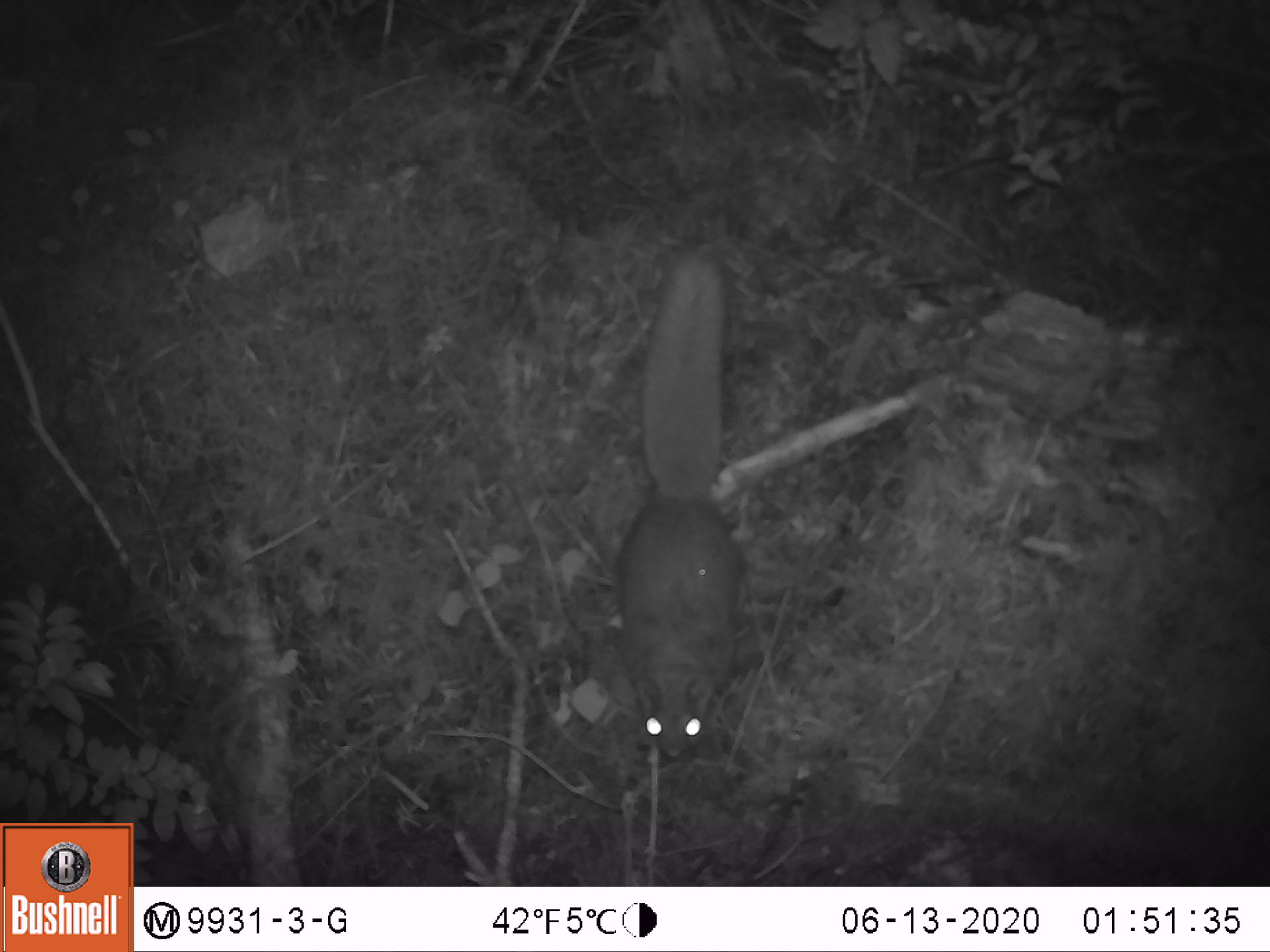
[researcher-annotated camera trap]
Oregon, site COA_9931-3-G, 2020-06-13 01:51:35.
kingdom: Animalia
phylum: Chordata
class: Mammalia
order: Rodentia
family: Sciuridae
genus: Glaucomys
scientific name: Glaucomys oregonensis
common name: humboldt's flying squirrel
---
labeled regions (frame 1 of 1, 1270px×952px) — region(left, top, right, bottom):
humboldt's flying squirrel: region(604, 234, 757, 767)